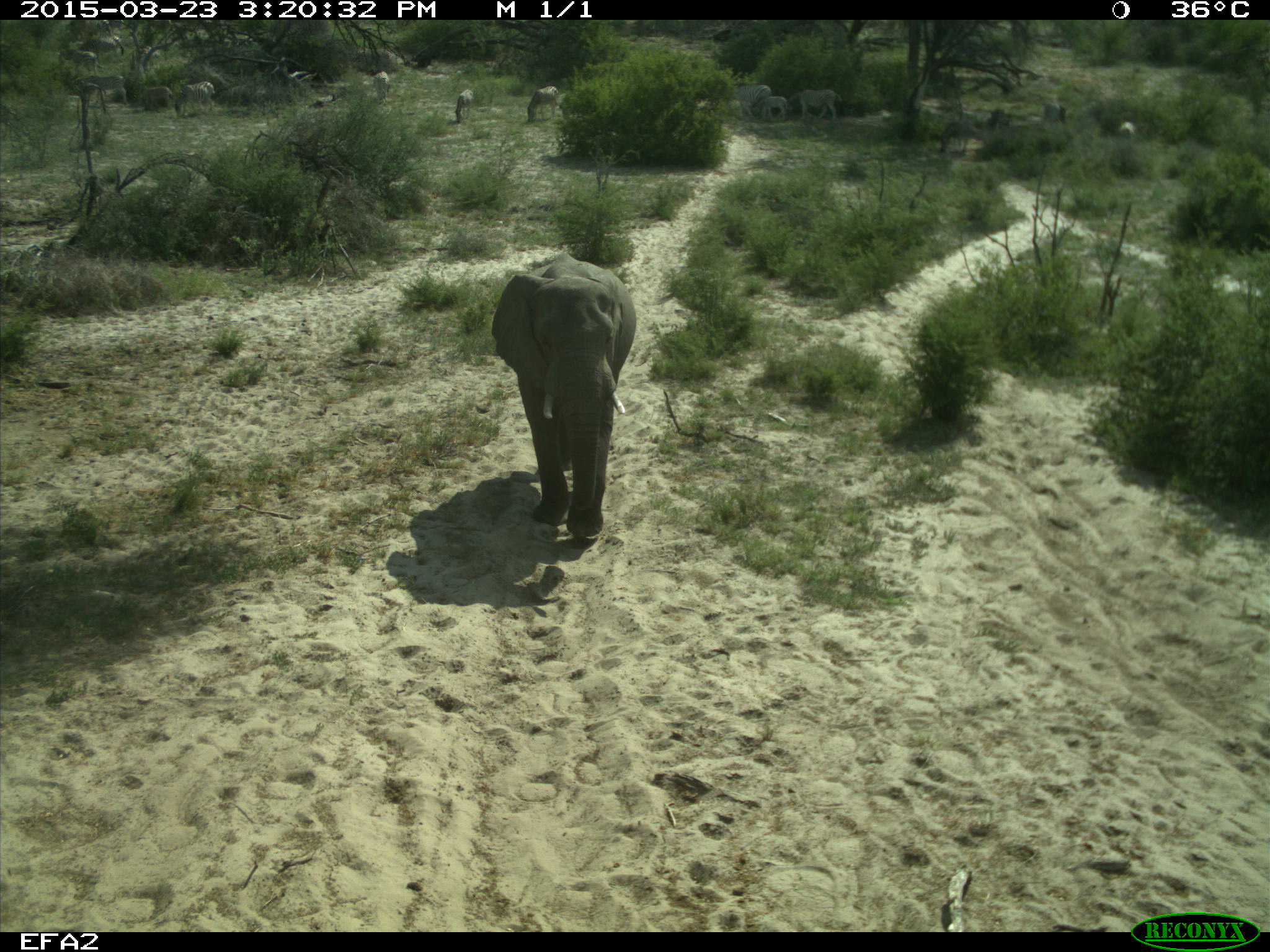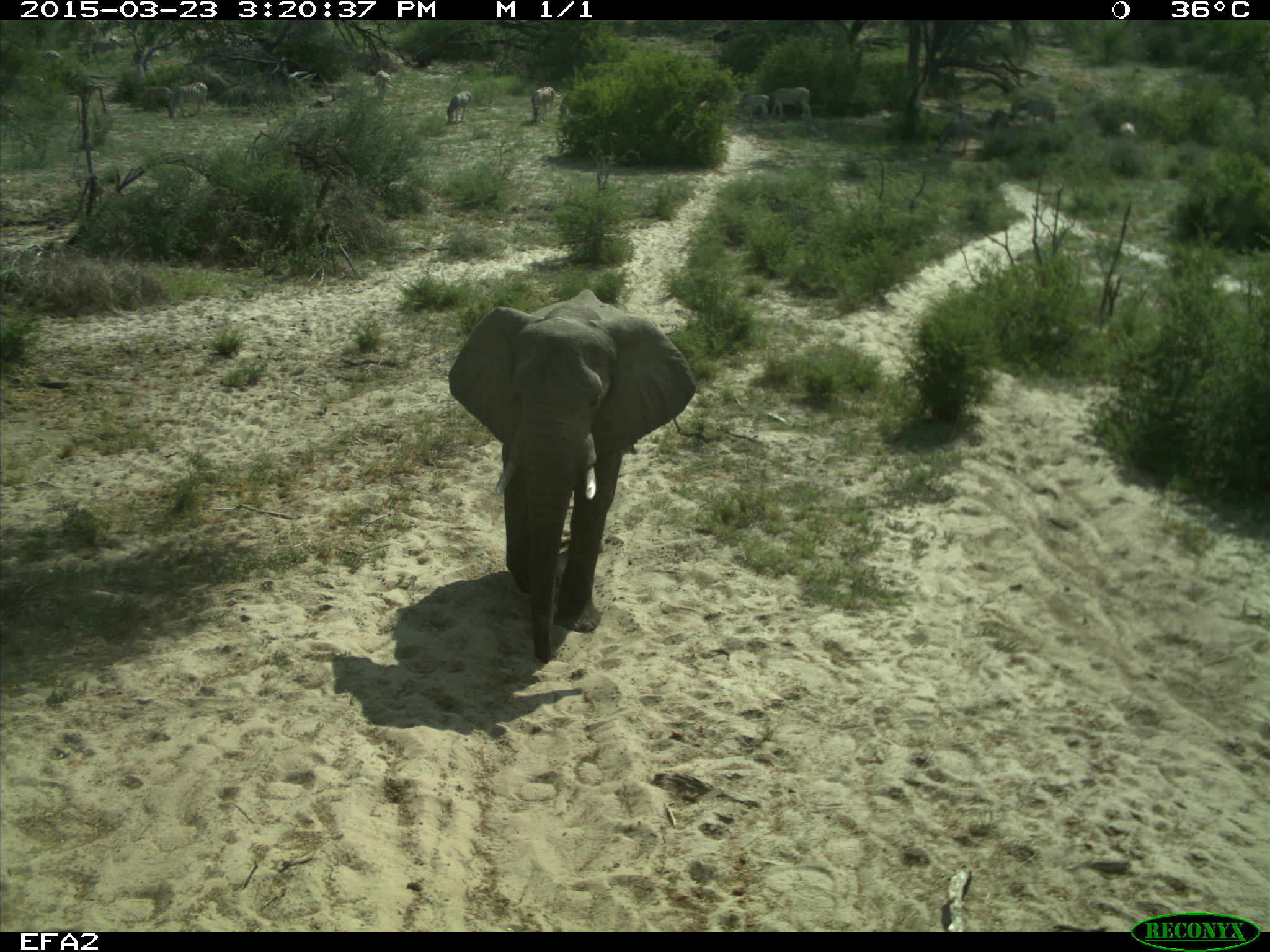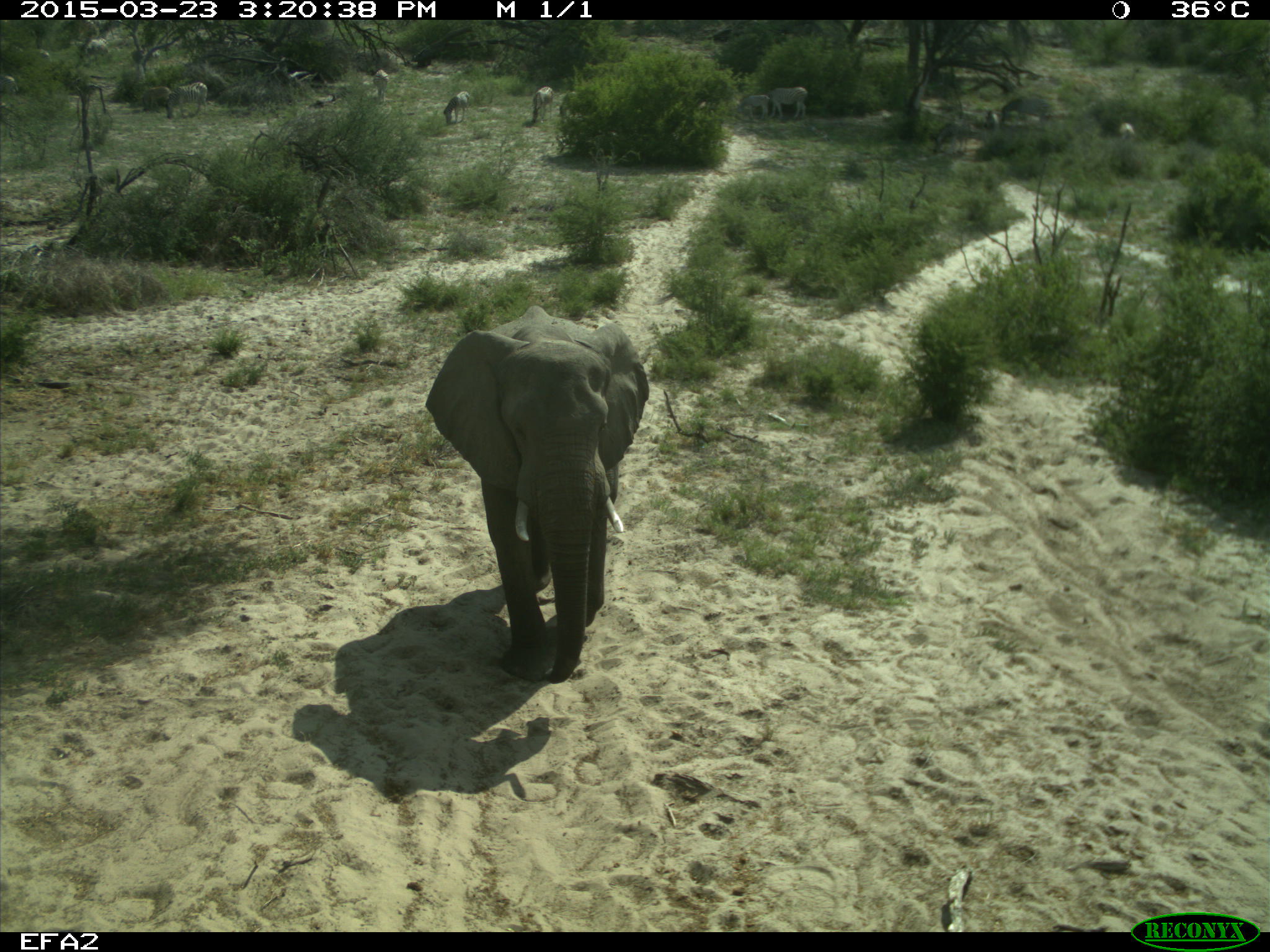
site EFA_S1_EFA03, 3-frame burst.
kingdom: Animalia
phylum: Chordata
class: Mammalia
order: Proboscidea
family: Elephantidae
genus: Loxodonta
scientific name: Loxodonta africana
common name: african bush elephant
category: elephant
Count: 1.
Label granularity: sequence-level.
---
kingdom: Animalia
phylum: Chordata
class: Mammalia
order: Perissodactyla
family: Equidae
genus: Equus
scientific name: Equus quagga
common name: plains zebra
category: zebraplains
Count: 11-50.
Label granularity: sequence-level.